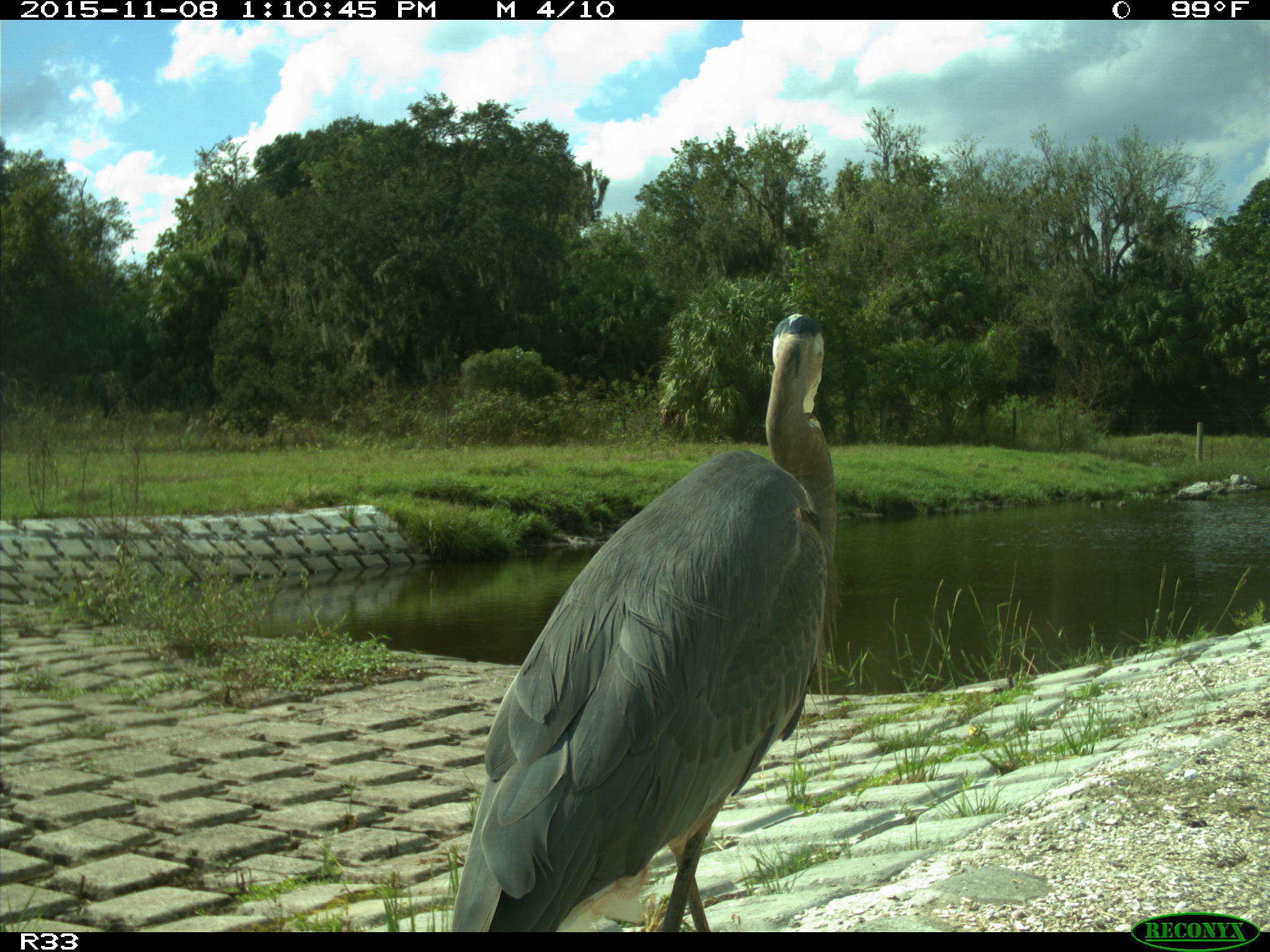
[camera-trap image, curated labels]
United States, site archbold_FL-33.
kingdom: Animalia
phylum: Chordata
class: Aves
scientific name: Aves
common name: birds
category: unidentified bird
Unidentified bird (birds) (Aves).